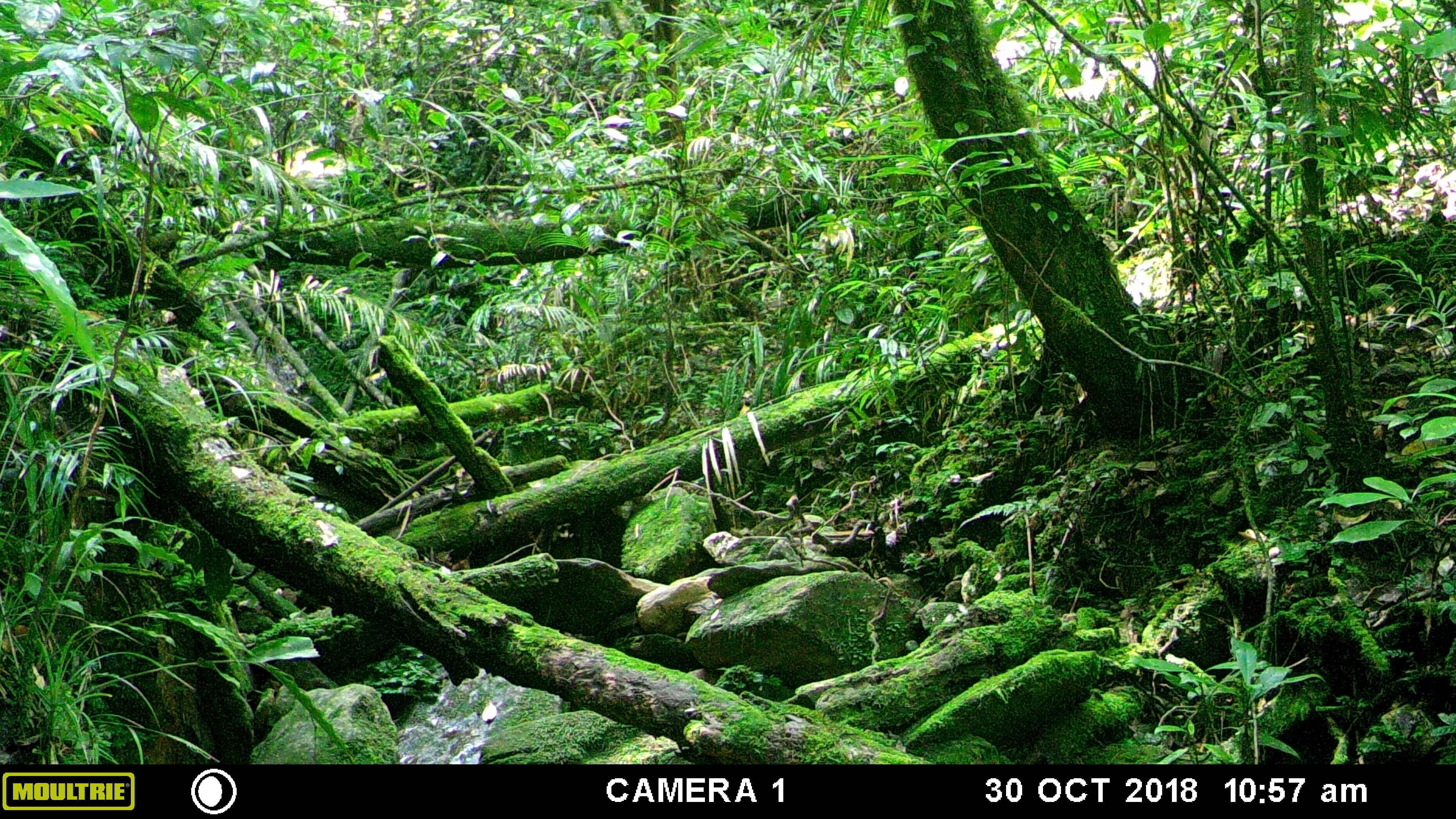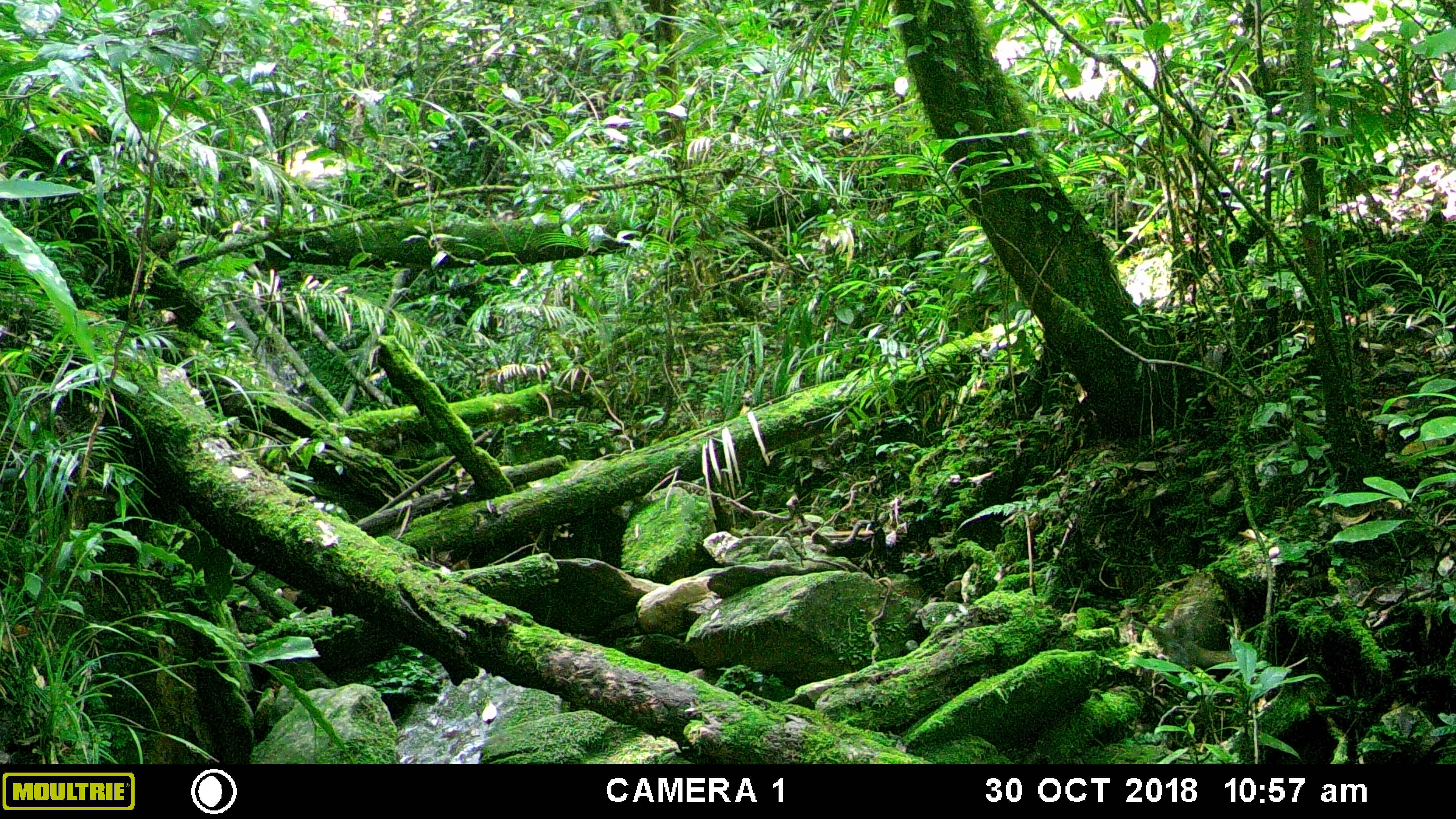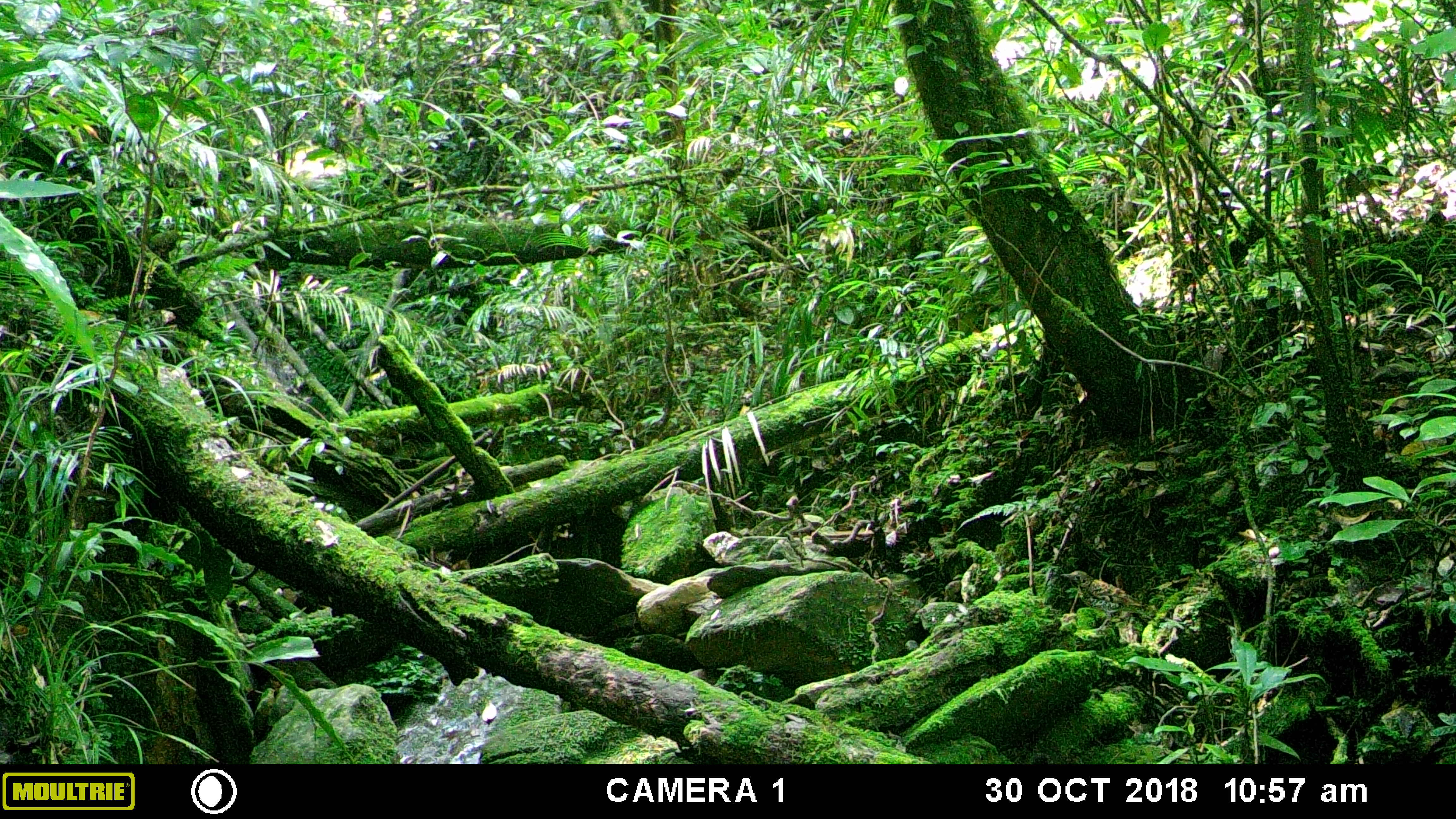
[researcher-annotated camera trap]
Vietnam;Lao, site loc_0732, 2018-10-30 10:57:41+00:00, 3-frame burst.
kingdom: Animalia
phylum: Chordata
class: Aves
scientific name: Aves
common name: bird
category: unidentified bird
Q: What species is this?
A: Unidentified bird (bird) (Aves).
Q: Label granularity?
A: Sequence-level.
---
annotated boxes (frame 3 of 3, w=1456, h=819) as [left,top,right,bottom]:
unidentified bird: [1060,570,1147,634]